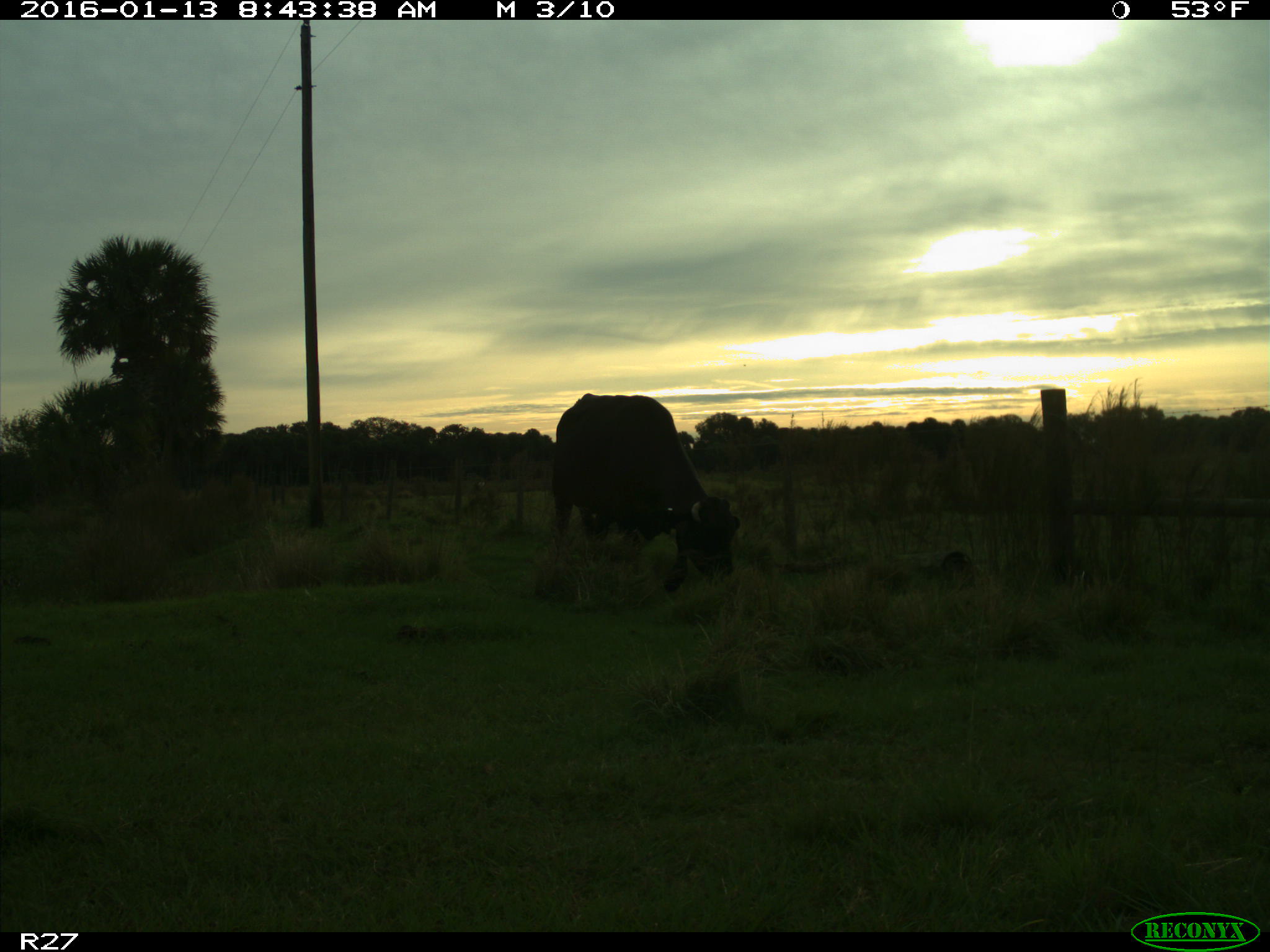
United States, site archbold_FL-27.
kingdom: Animalia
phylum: Chordata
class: Mammalia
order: Artiodactyla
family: Bovidae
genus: Bos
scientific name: Bos taurus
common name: domestic cow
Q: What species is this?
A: Bos taurus (domestic cow).